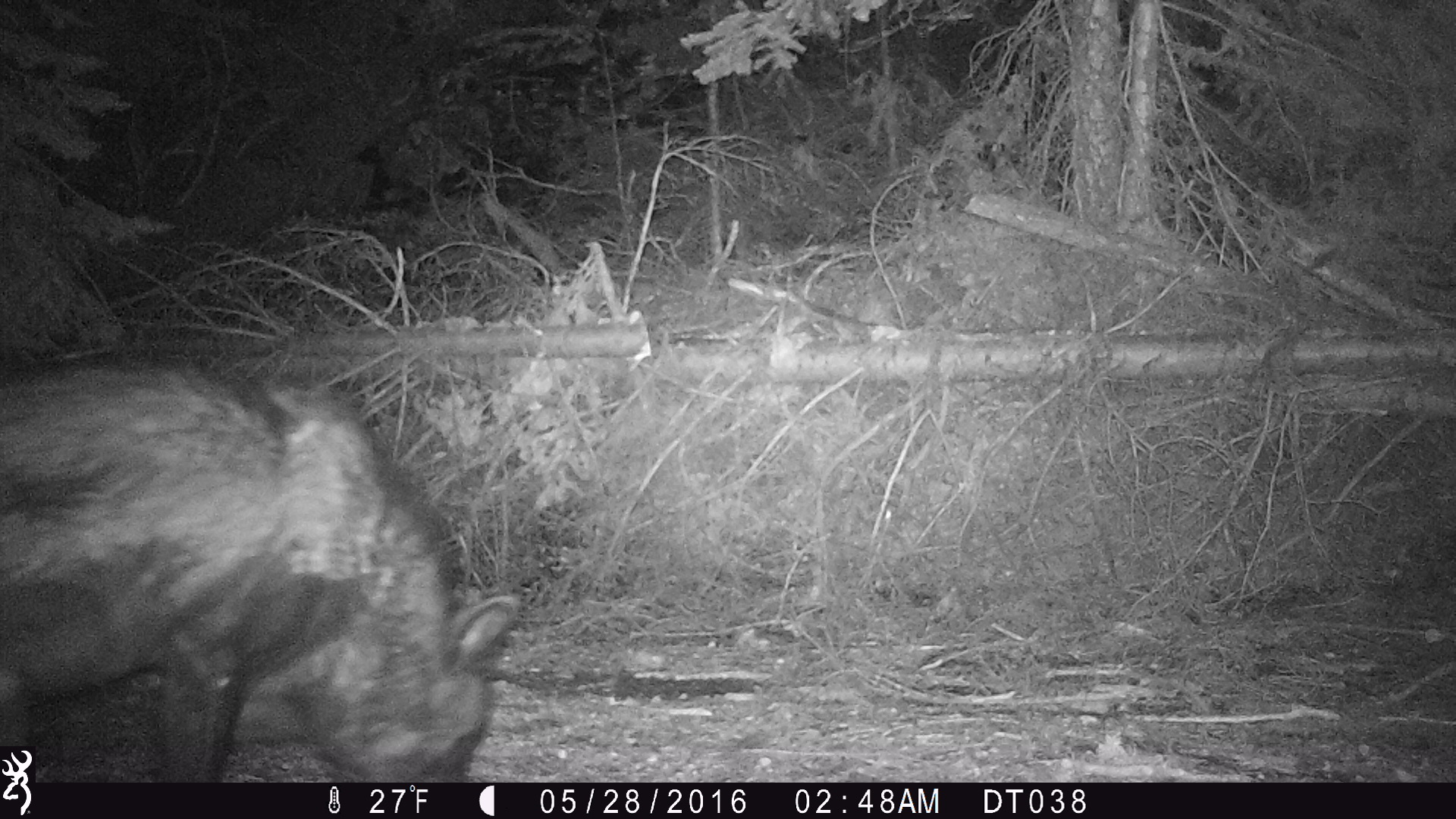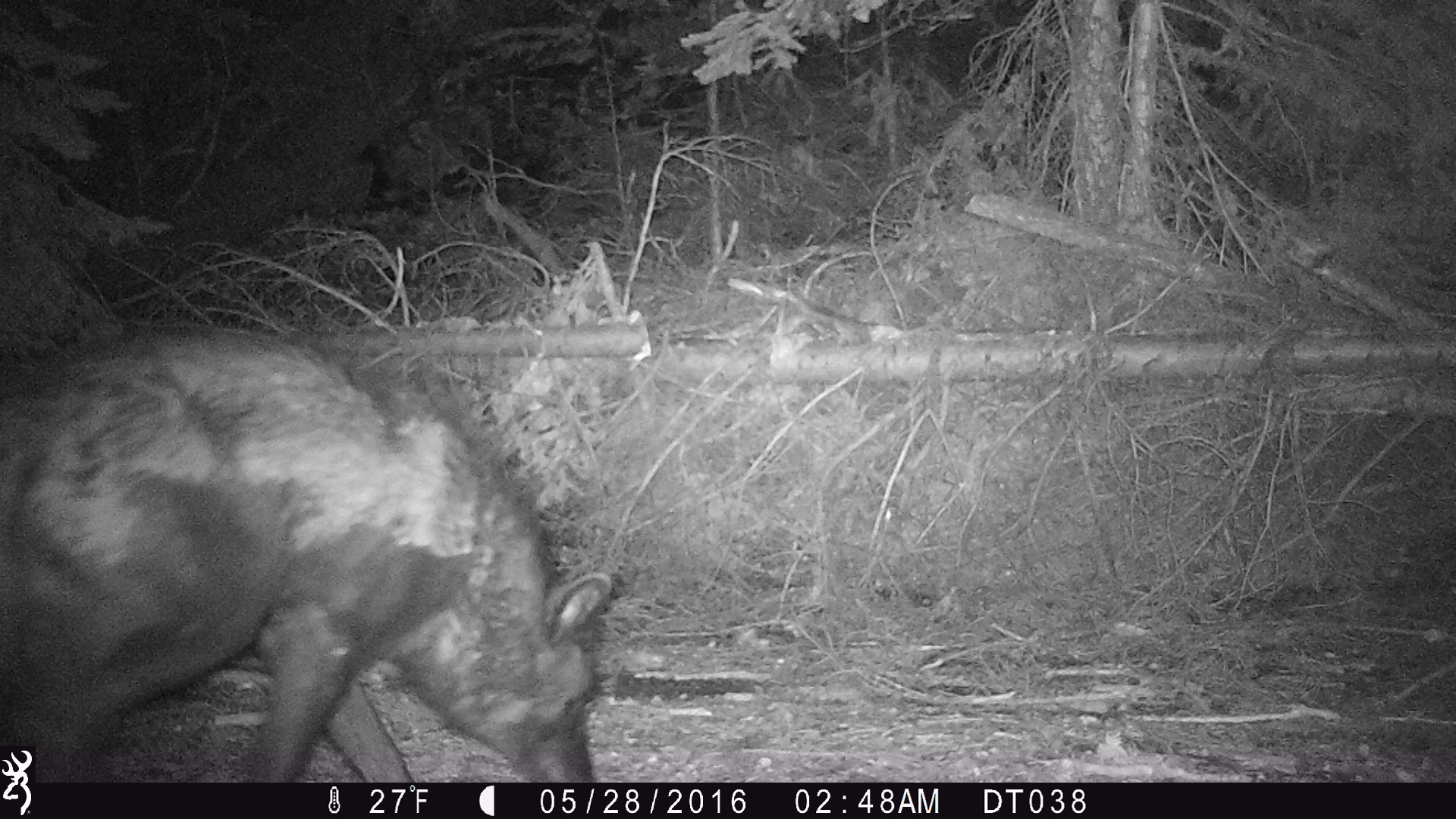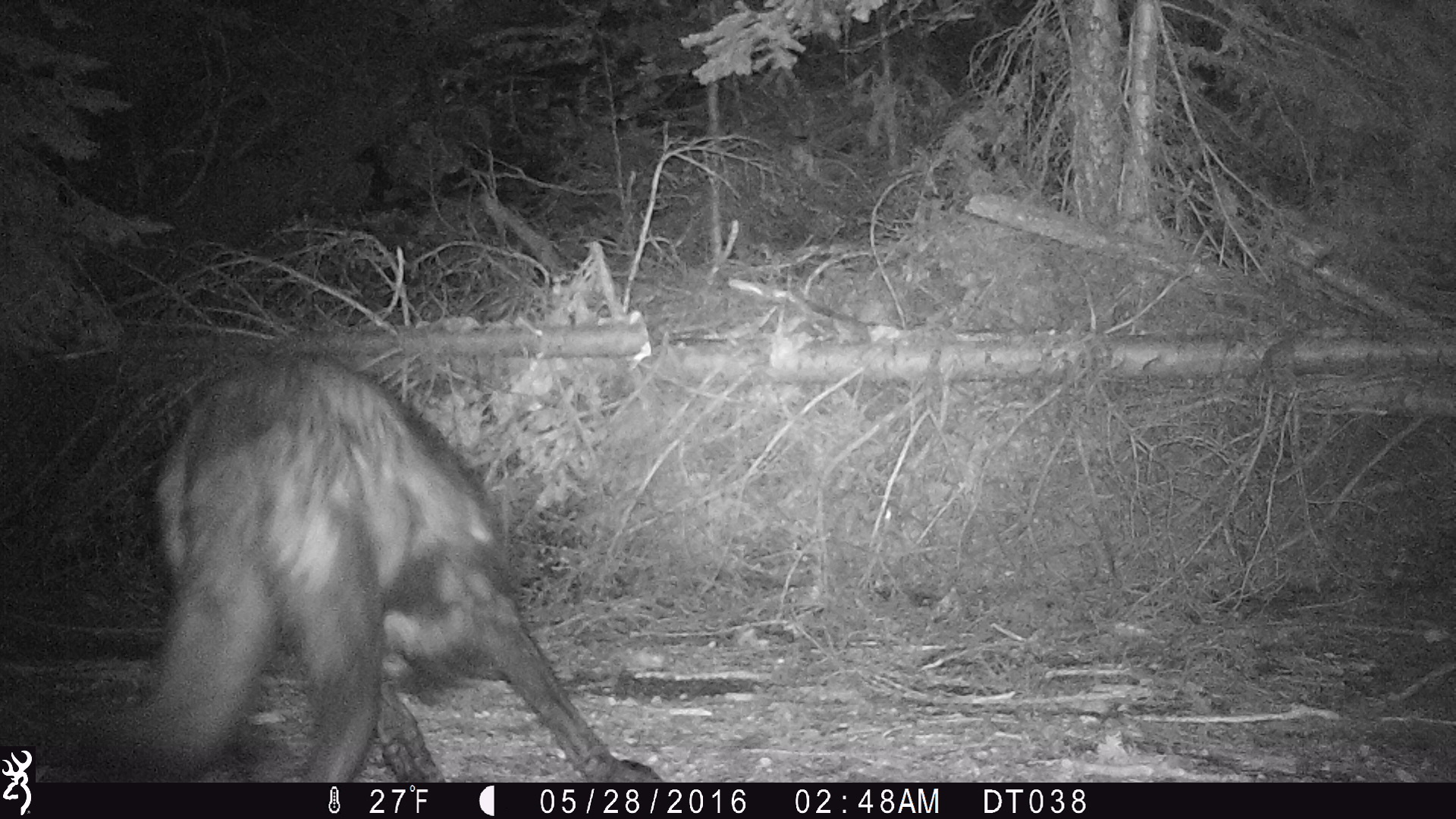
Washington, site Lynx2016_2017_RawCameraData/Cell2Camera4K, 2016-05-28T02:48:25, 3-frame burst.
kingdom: Animalia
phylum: Chordata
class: Mammalia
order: Carnivora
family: Canidae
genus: Canis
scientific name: Canis lupus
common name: gray wolf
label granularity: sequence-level